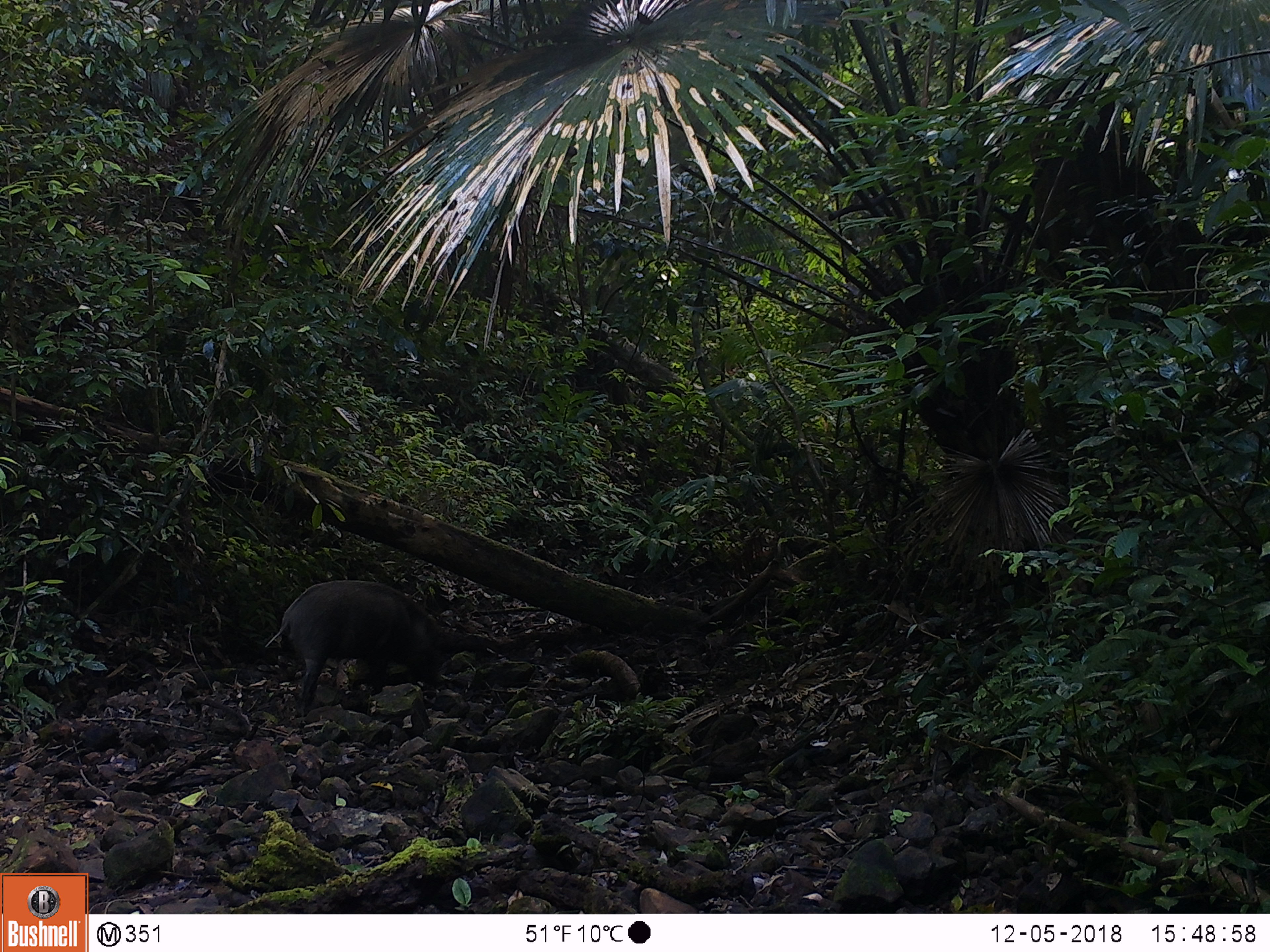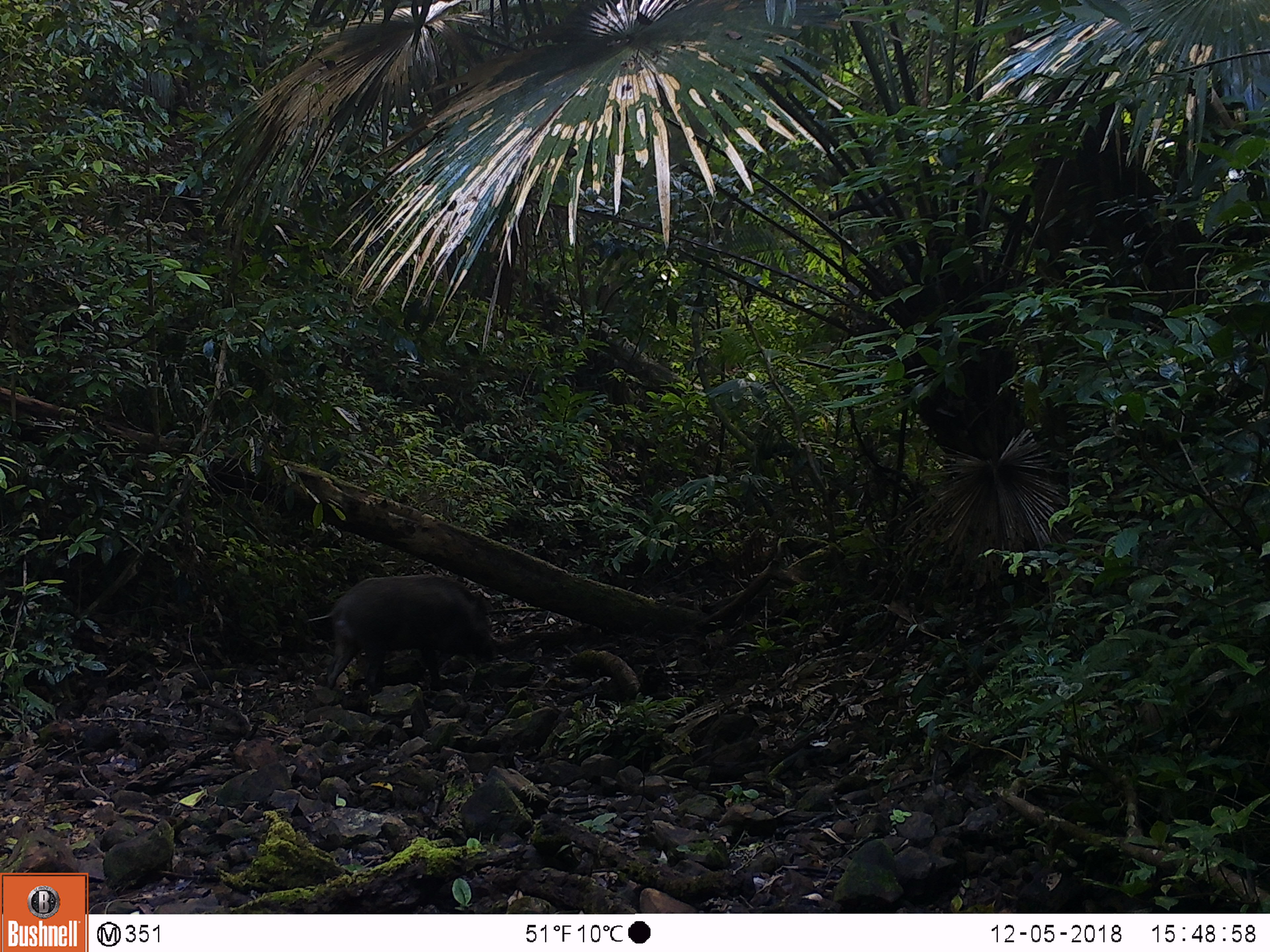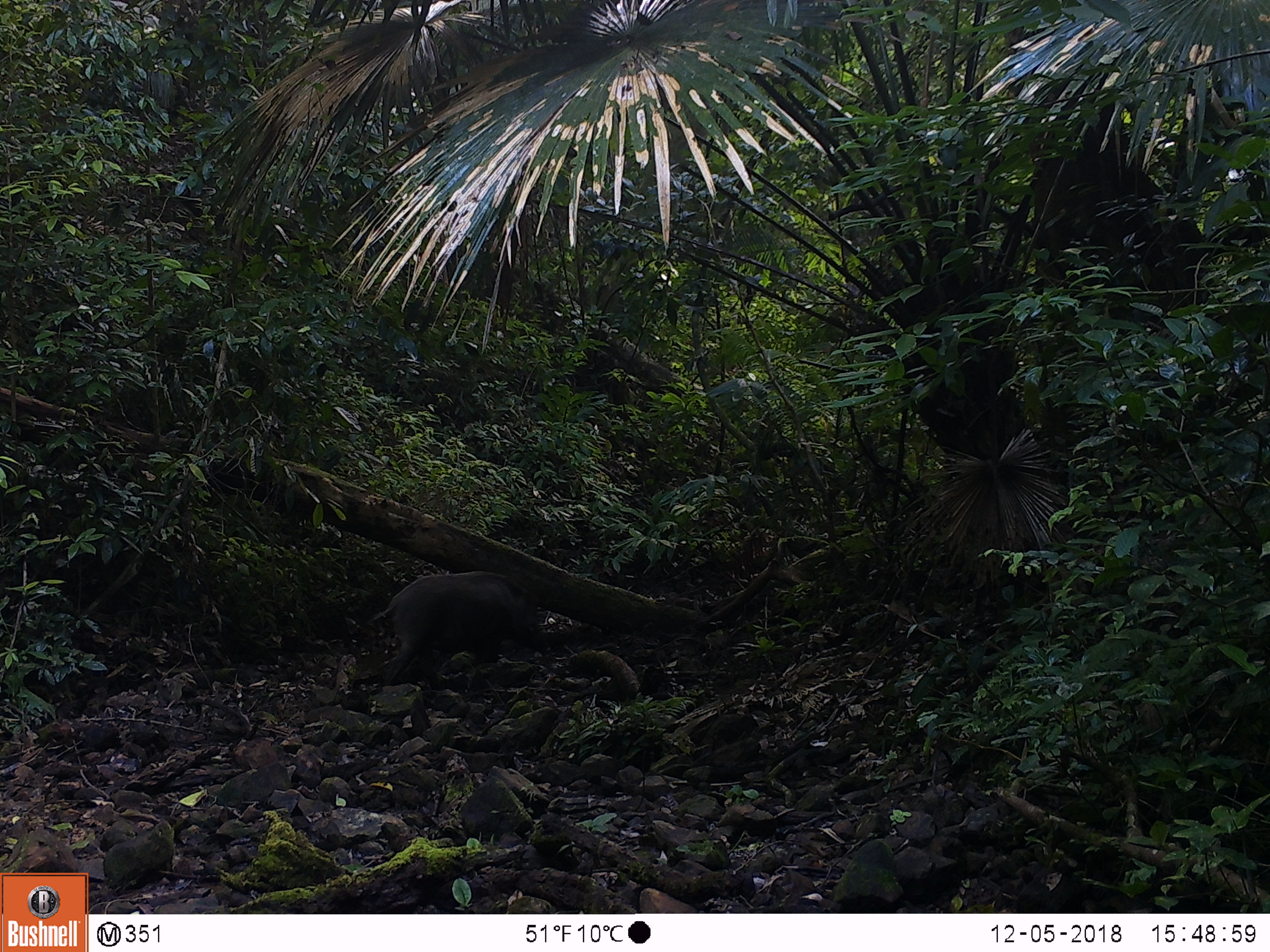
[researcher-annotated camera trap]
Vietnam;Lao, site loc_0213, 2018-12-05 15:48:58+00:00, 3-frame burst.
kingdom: Animalia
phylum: Chordata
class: Mammalia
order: Artiodactyla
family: Suidae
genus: Sus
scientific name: Sus scrofa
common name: eurasian wild pig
Eurasian wild pig (Sus scrofa). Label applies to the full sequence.